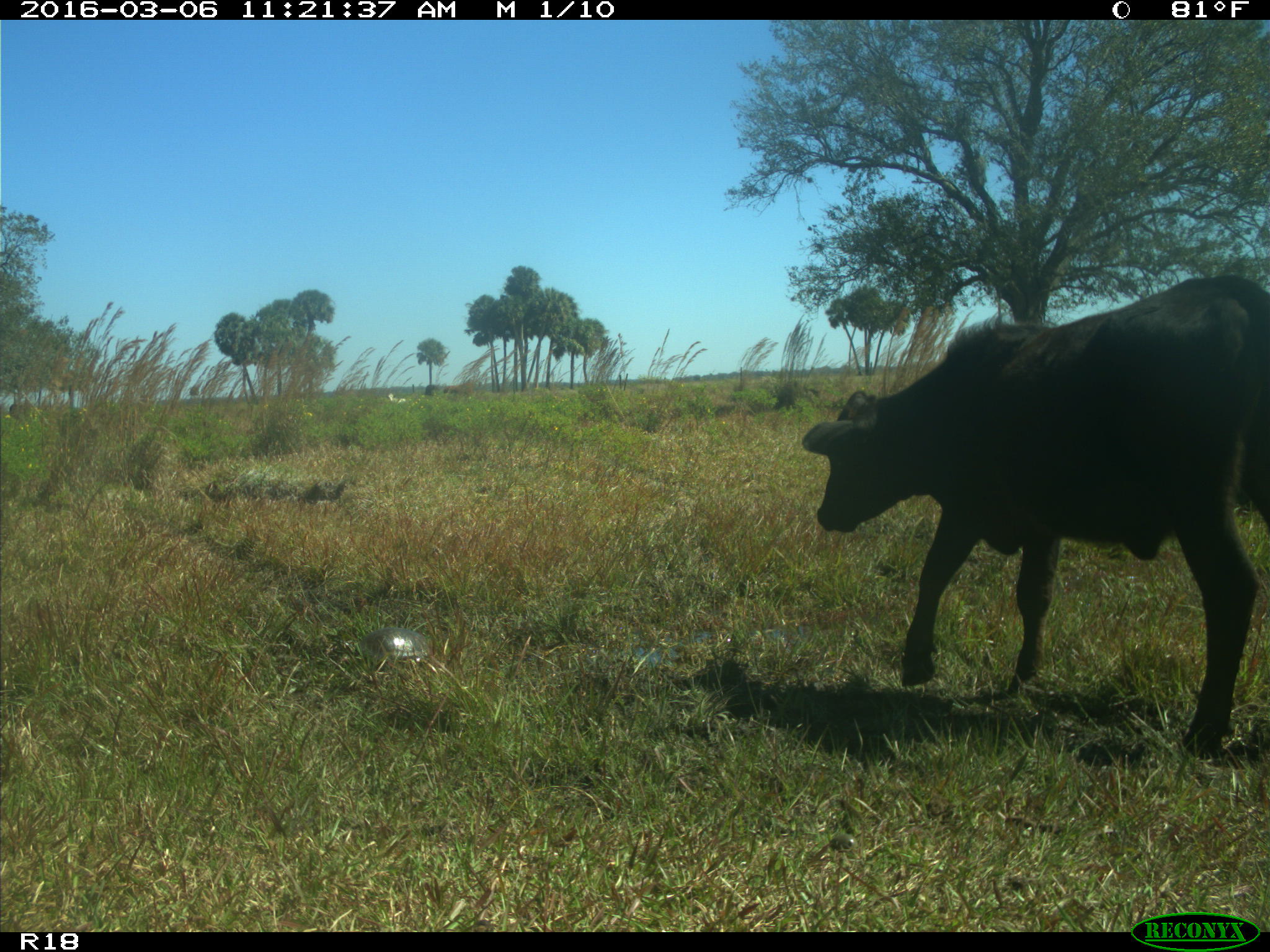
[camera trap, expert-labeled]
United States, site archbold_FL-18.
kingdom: Animalia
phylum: Chordata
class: Mammalia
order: Artiodactyla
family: Bovidae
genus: Bos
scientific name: Bos taurus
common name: domestic cow